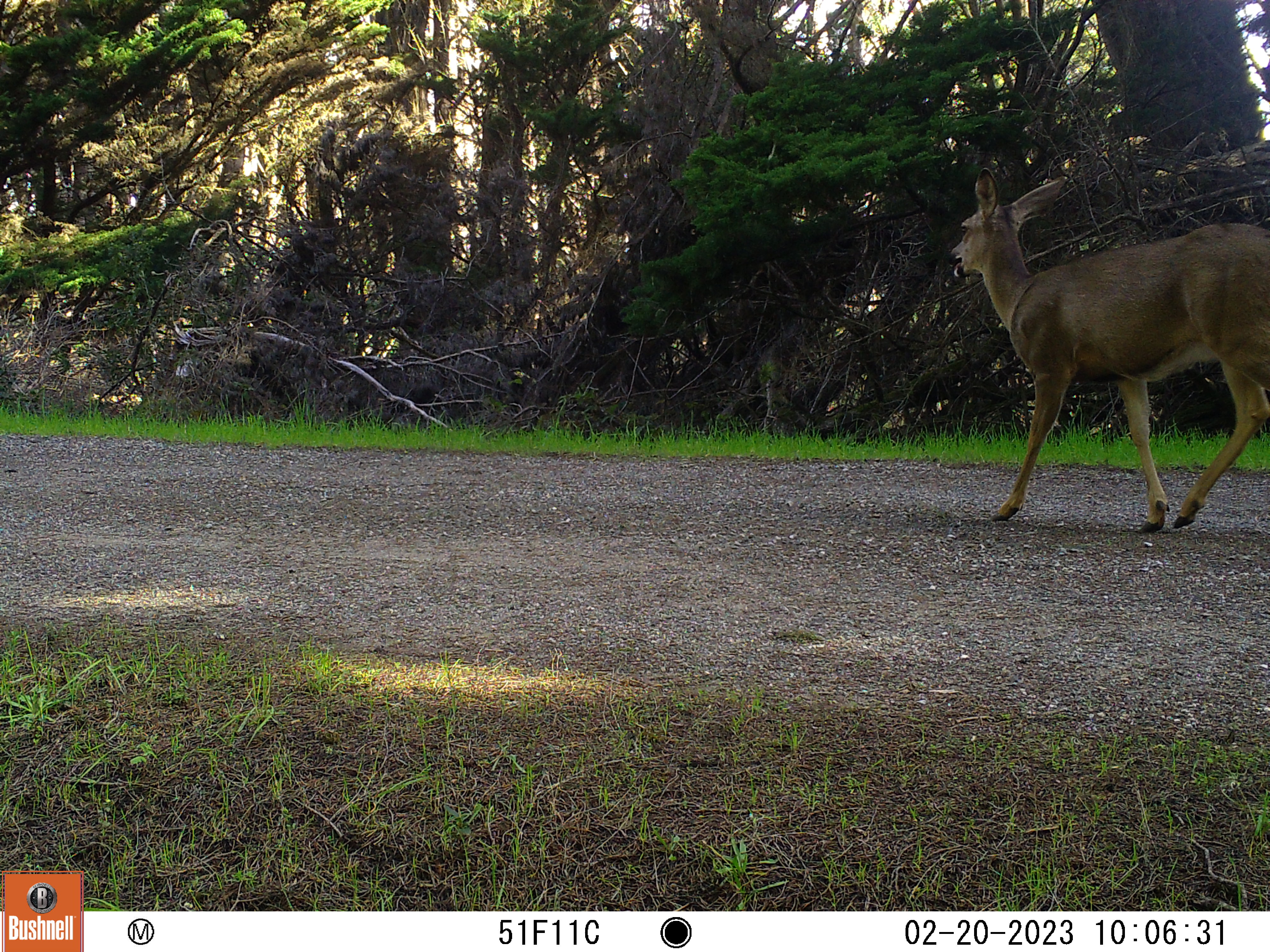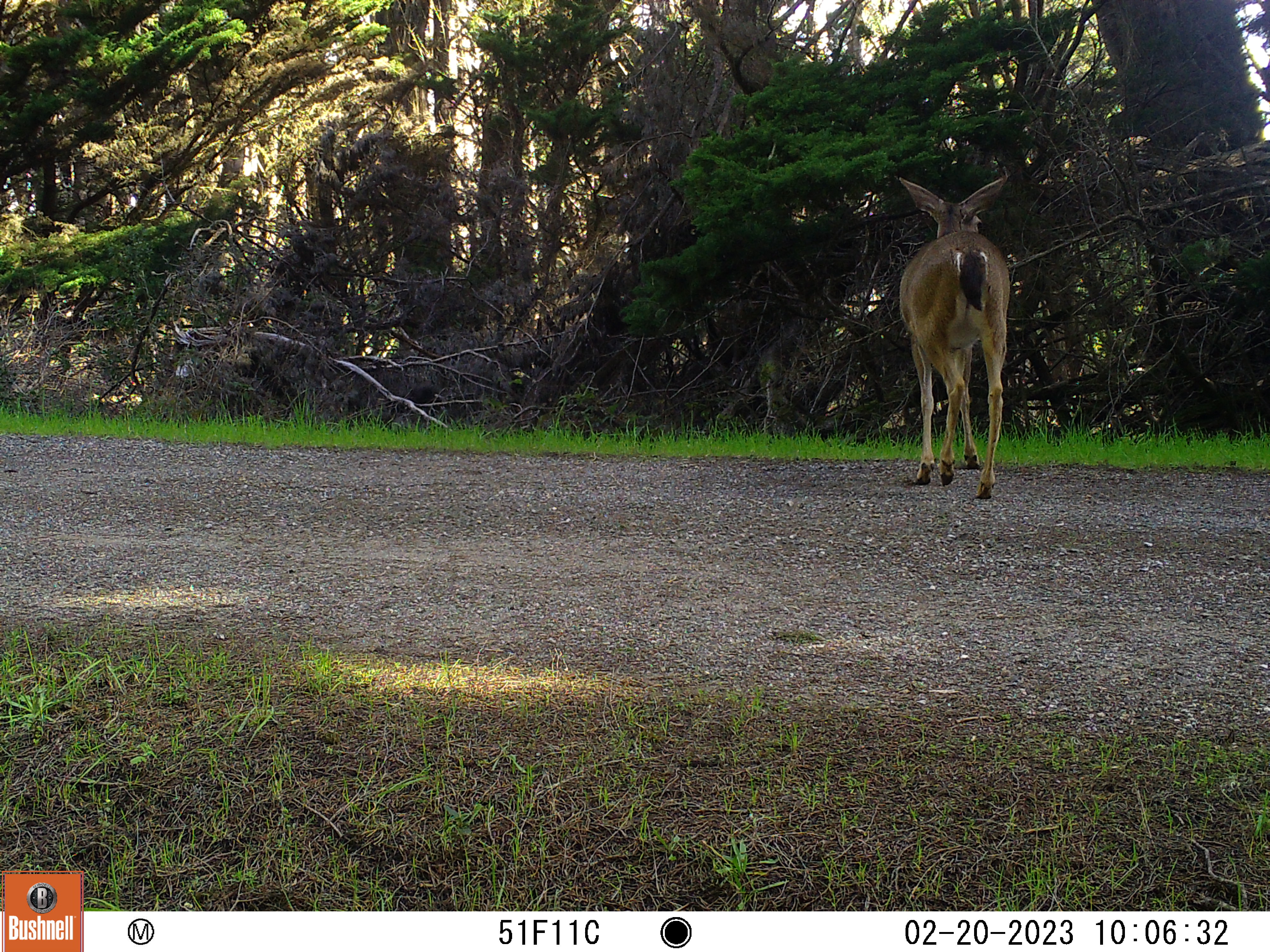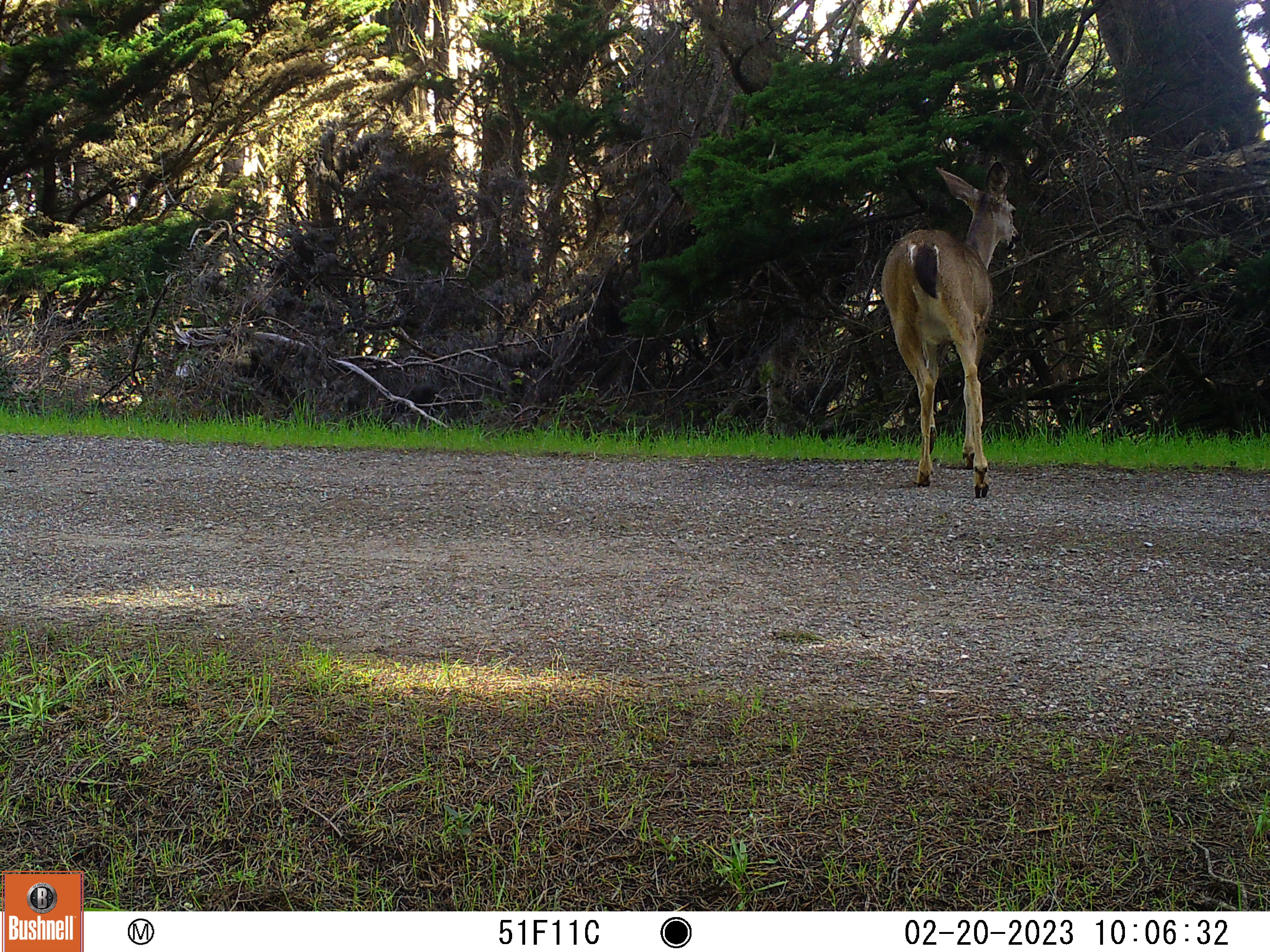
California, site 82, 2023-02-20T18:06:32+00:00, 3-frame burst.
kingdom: Animalia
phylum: Chordata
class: Mammalia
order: Artiodactyla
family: Cervidae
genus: Odocoileus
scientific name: Odocoileus hemionus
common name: mule deer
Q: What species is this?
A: Mule deer (Odocoileus hemionus).